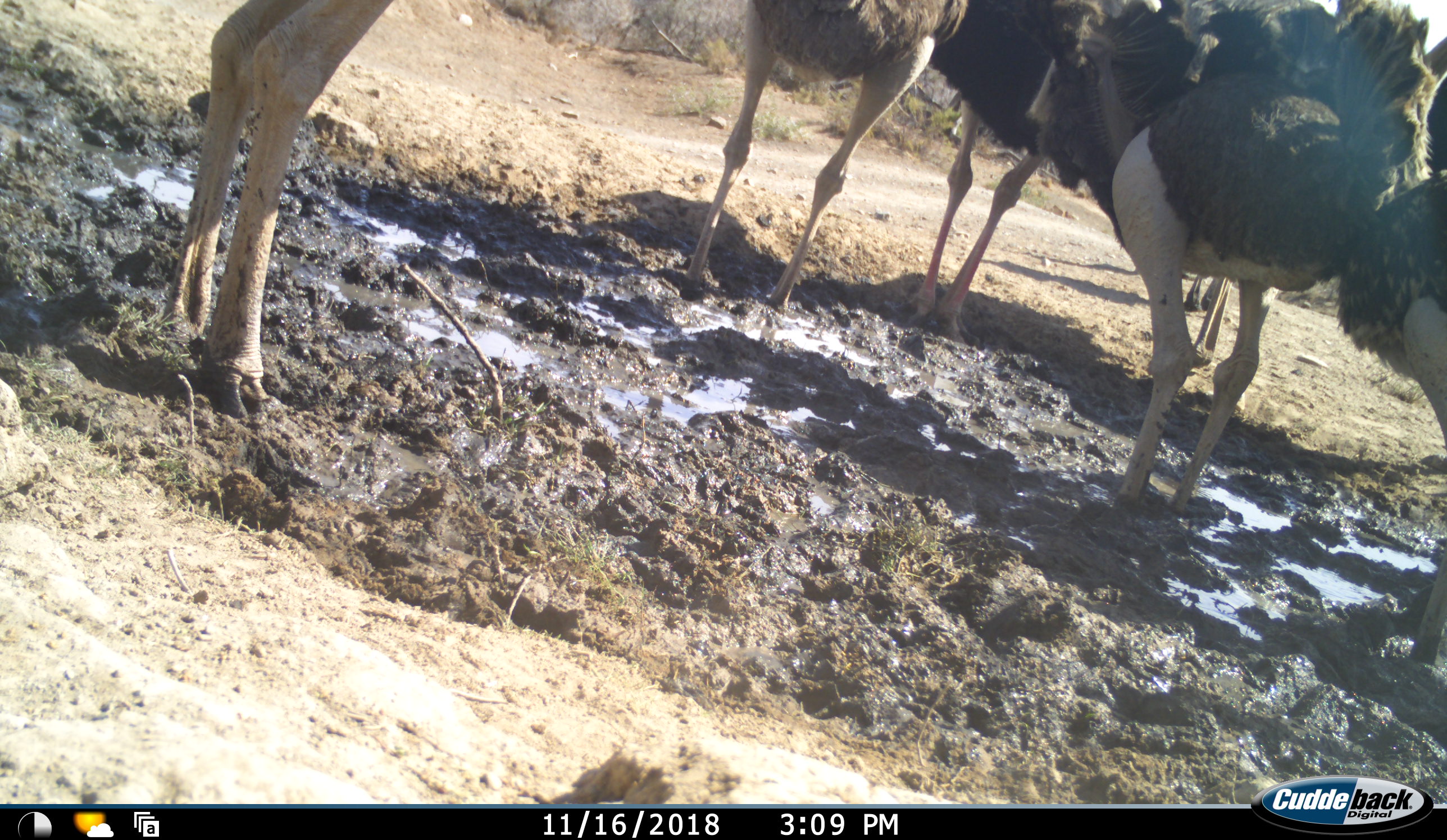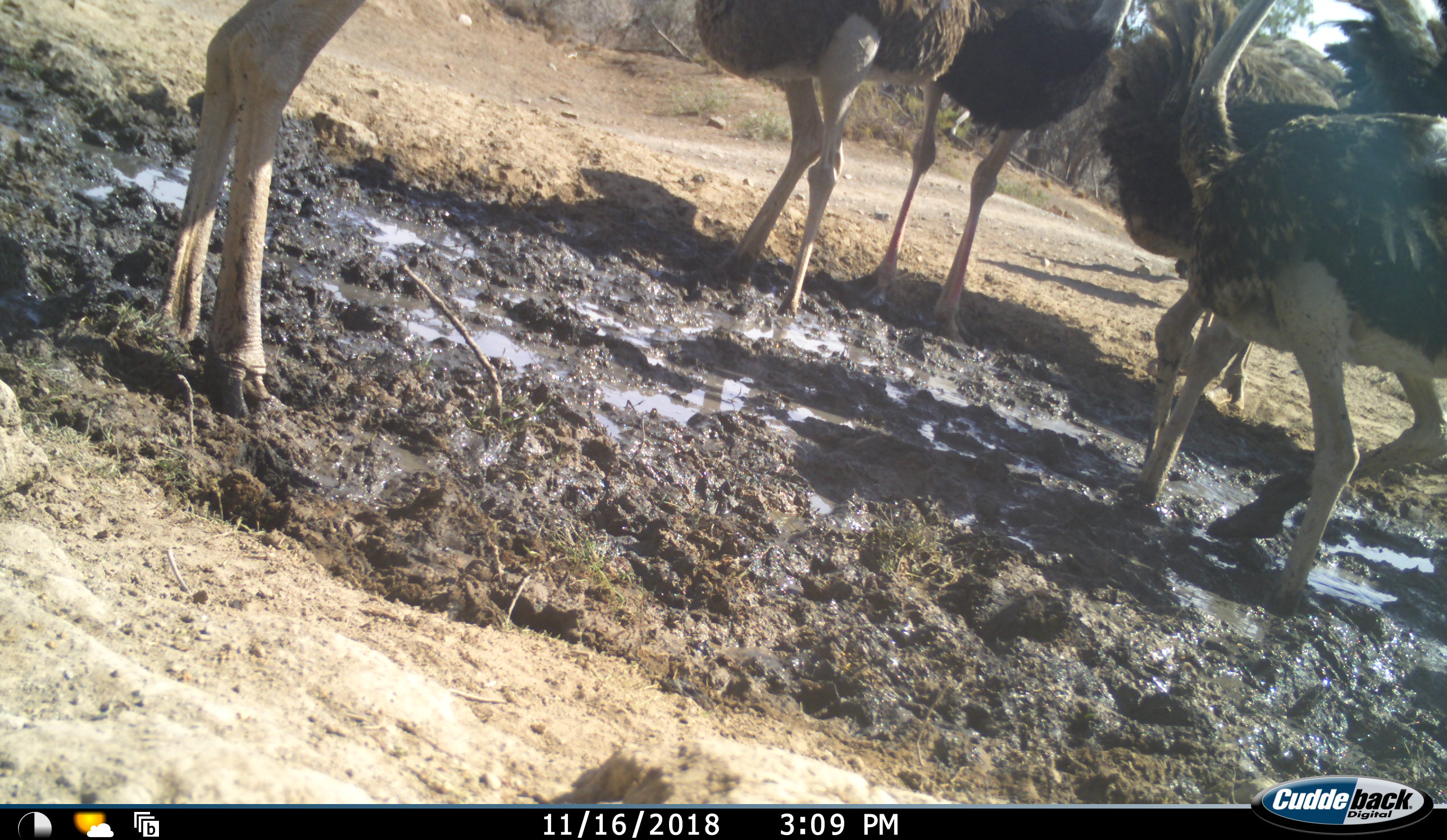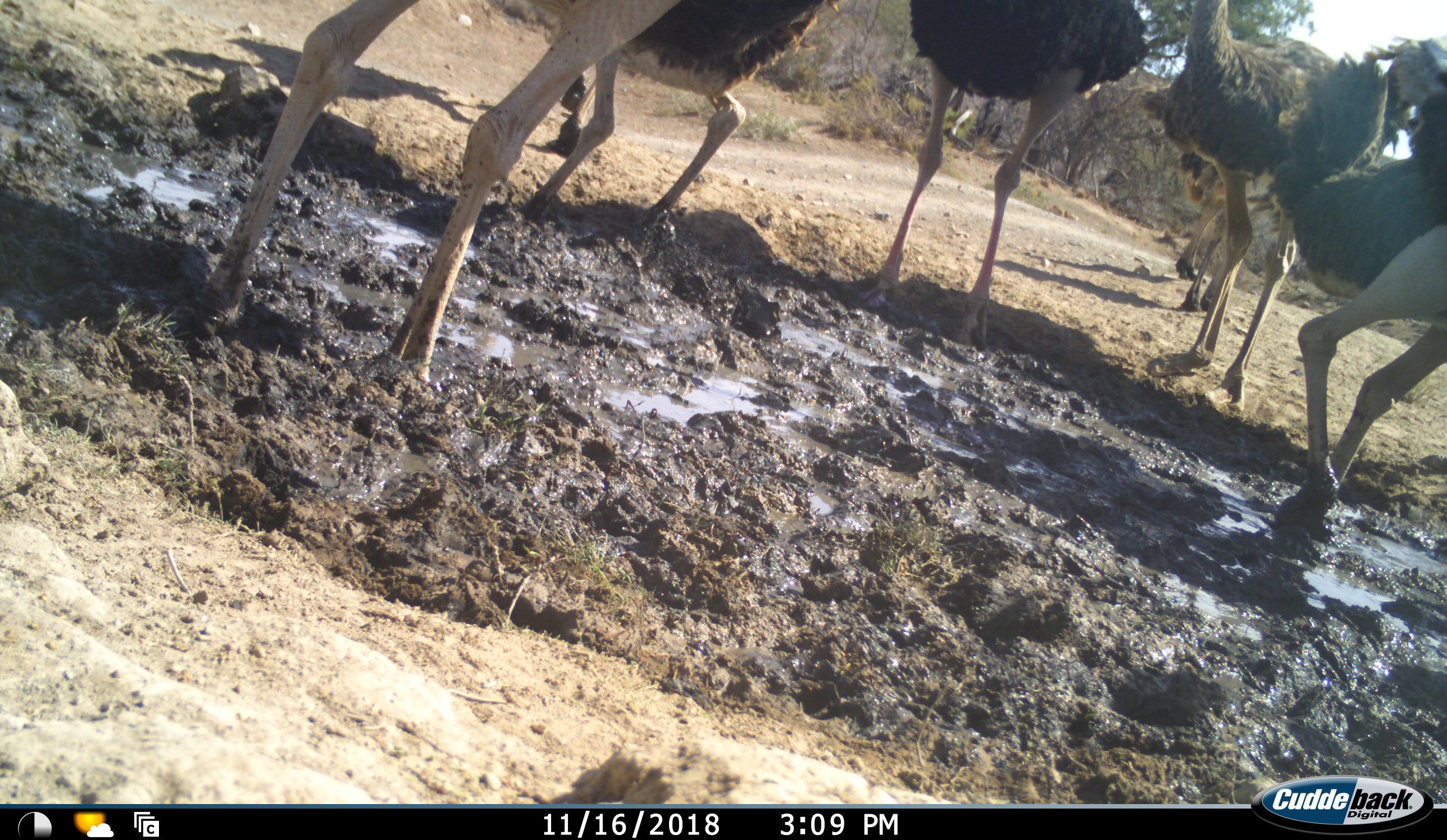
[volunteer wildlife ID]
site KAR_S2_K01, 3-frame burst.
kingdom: Animalia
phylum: Chordata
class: Aves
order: Struthioniformes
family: Struthionidae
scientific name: Struthionidae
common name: ostrich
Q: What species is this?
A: Ostrich (Struthionidae).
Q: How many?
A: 7.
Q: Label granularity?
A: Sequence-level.